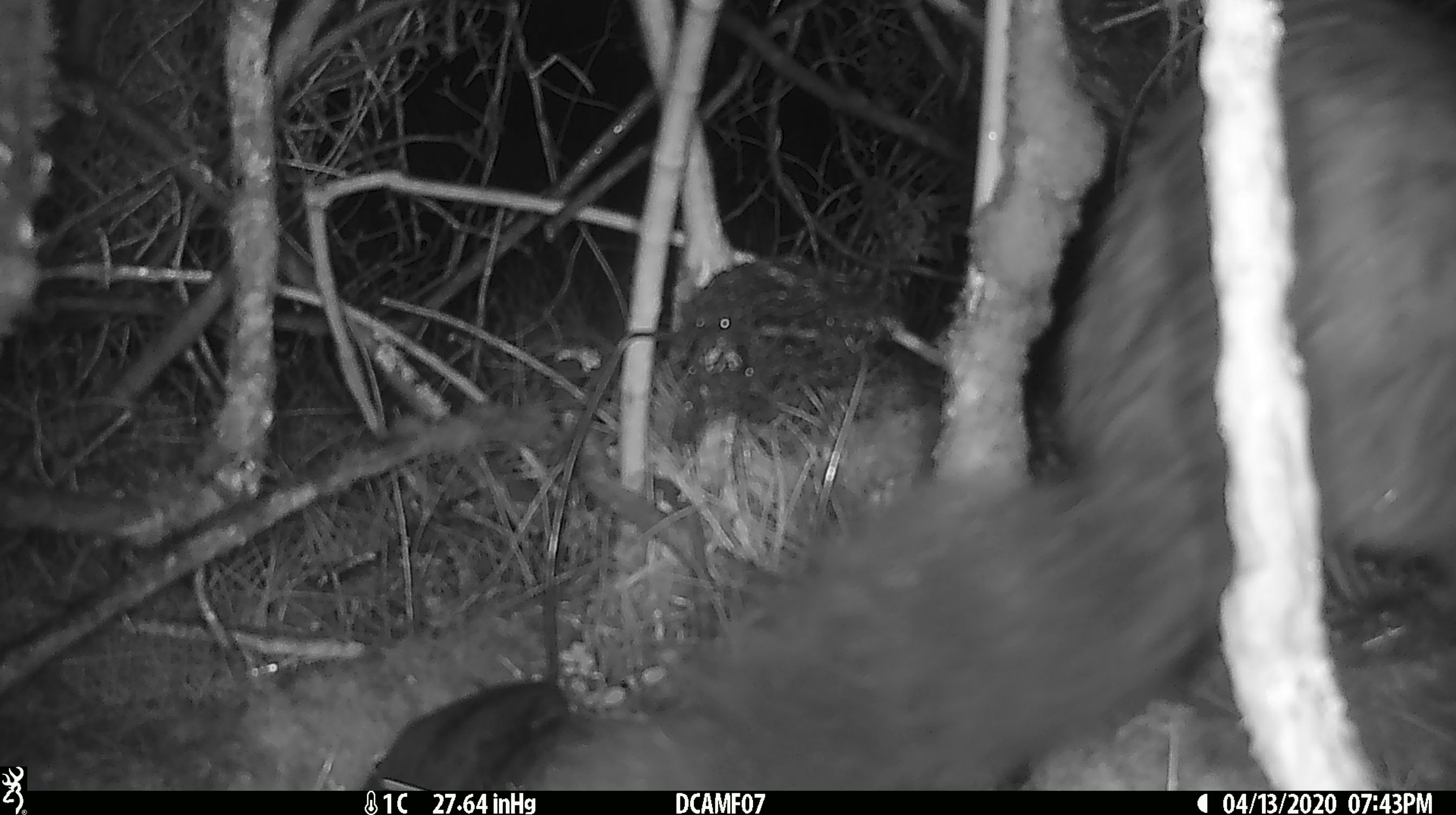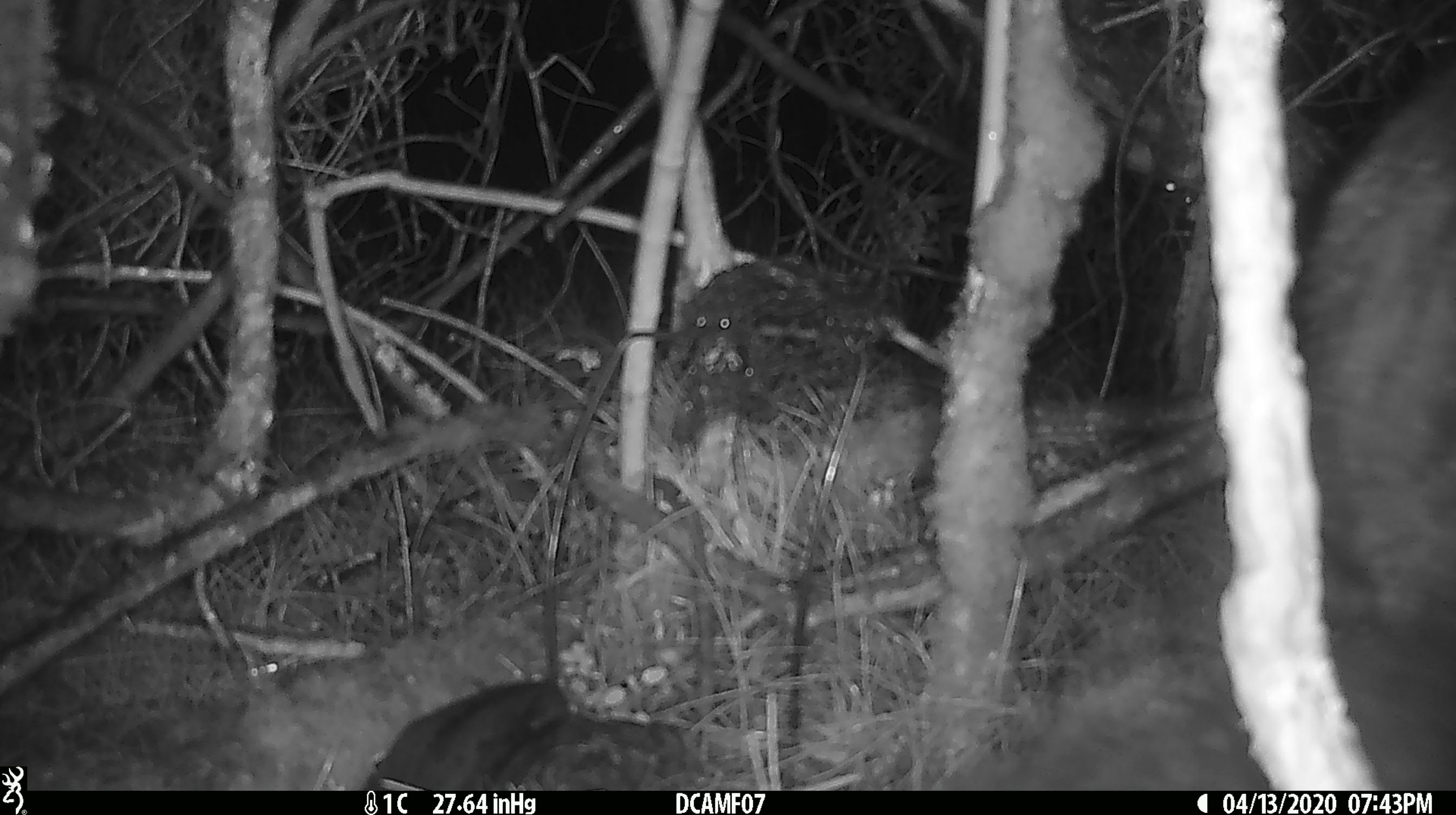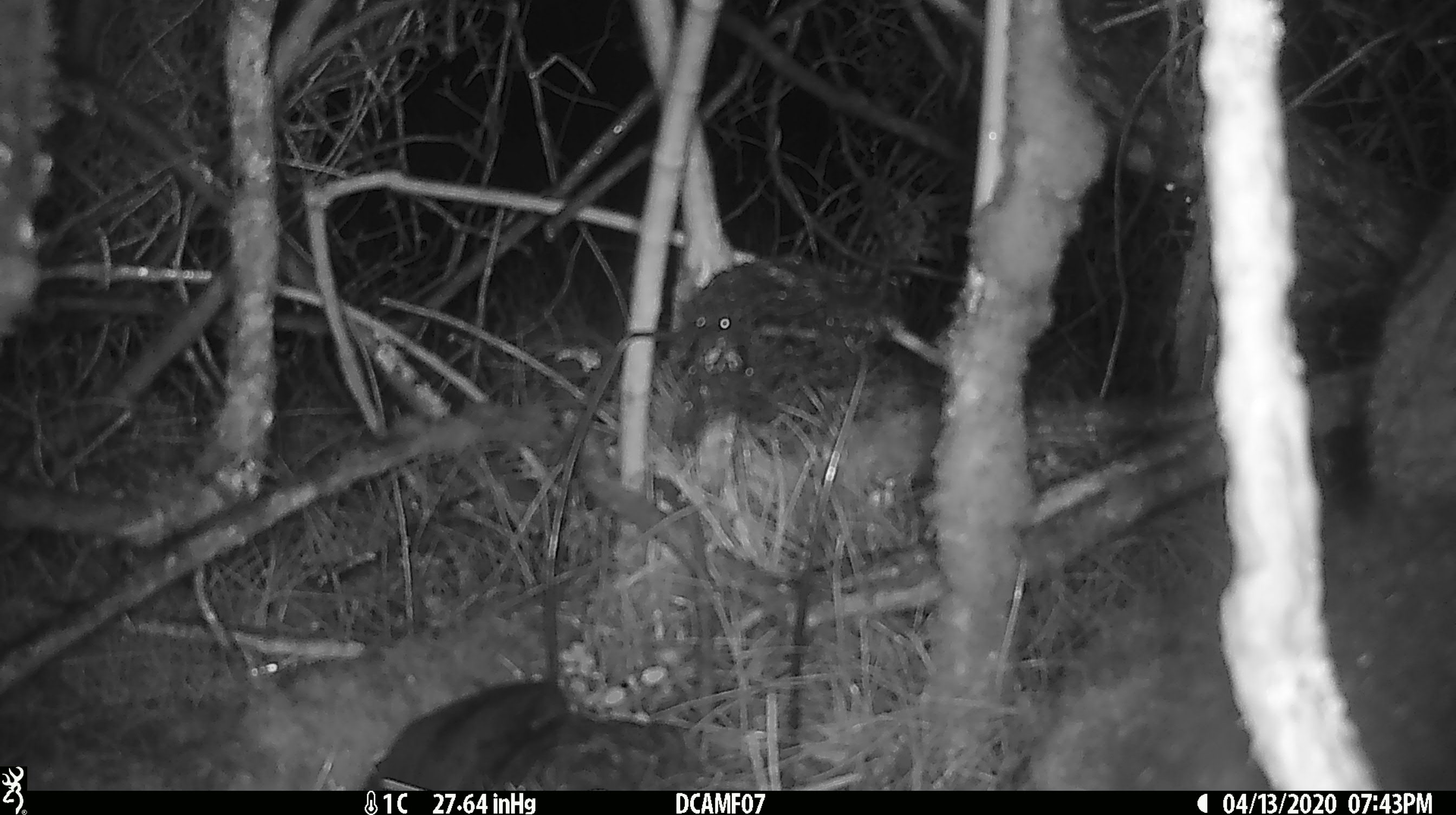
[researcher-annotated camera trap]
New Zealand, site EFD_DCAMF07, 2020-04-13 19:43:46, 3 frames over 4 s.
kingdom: Animalia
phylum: Chordata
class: Mammalia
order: Diprotodontia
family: Phalangeridae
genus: Trichosurus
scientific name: Trichosurus vulpecula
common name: common brushtail possum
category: possum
Possum (common brushtail possum) (Trichosurus vulpecula).